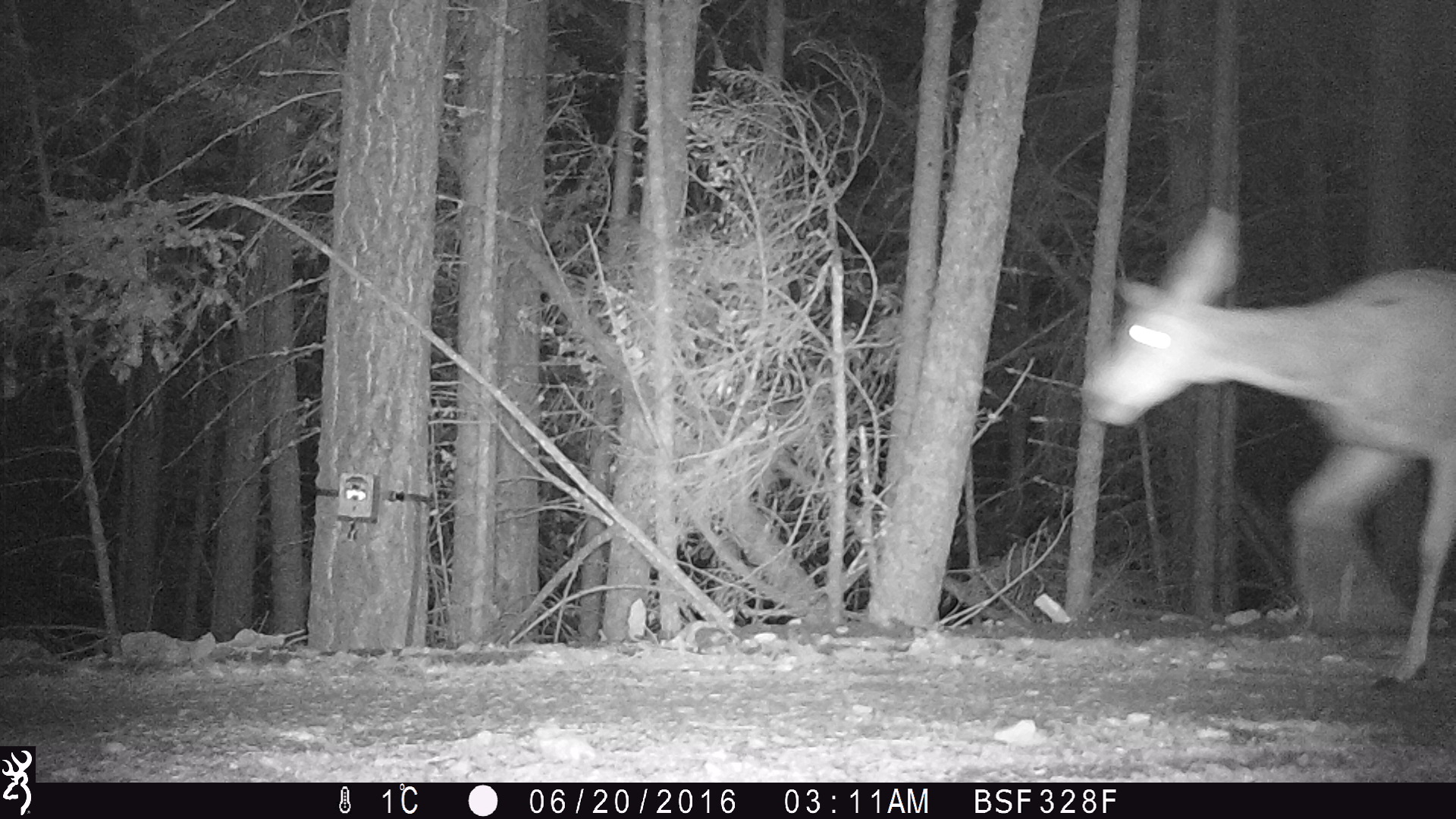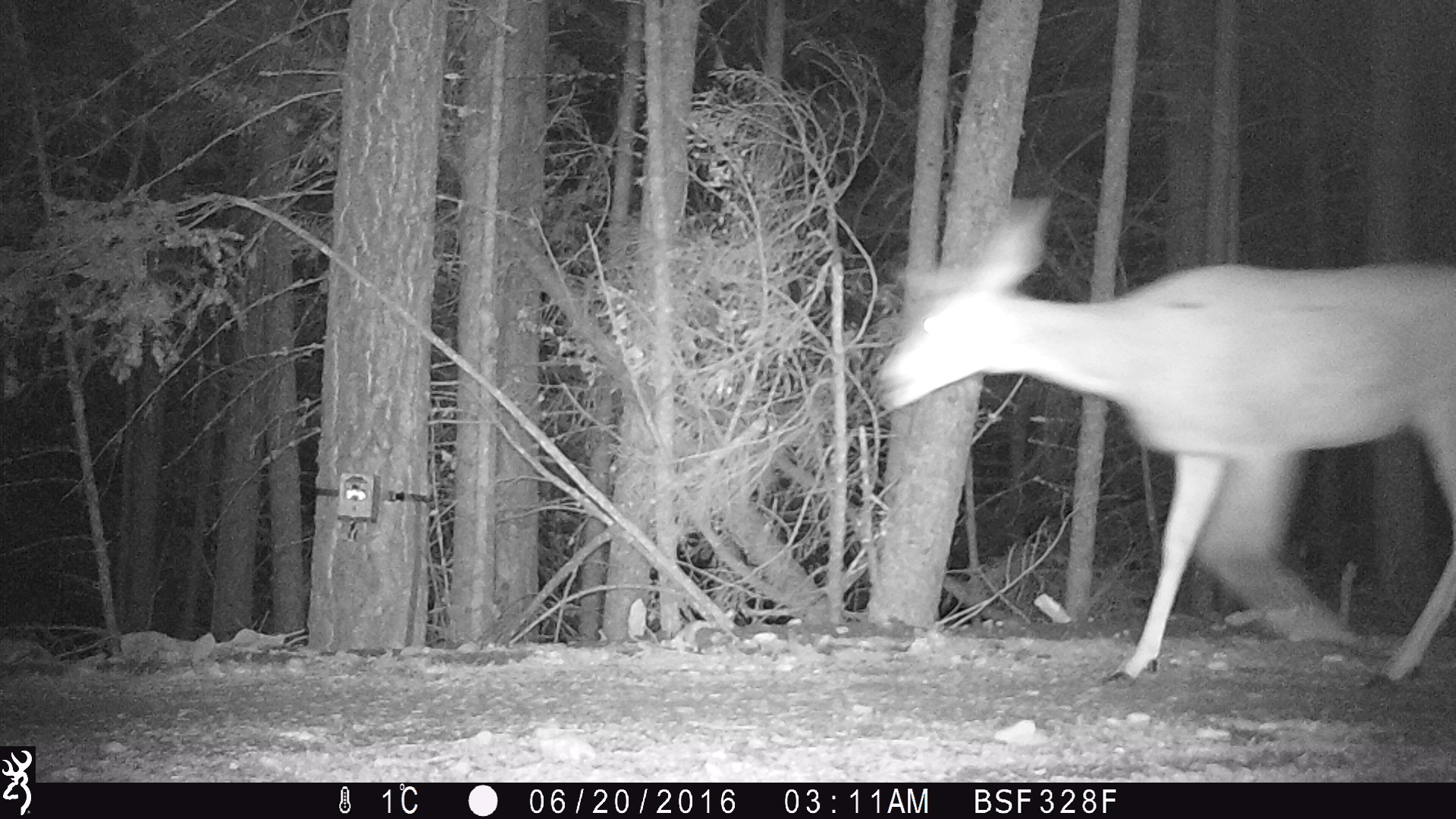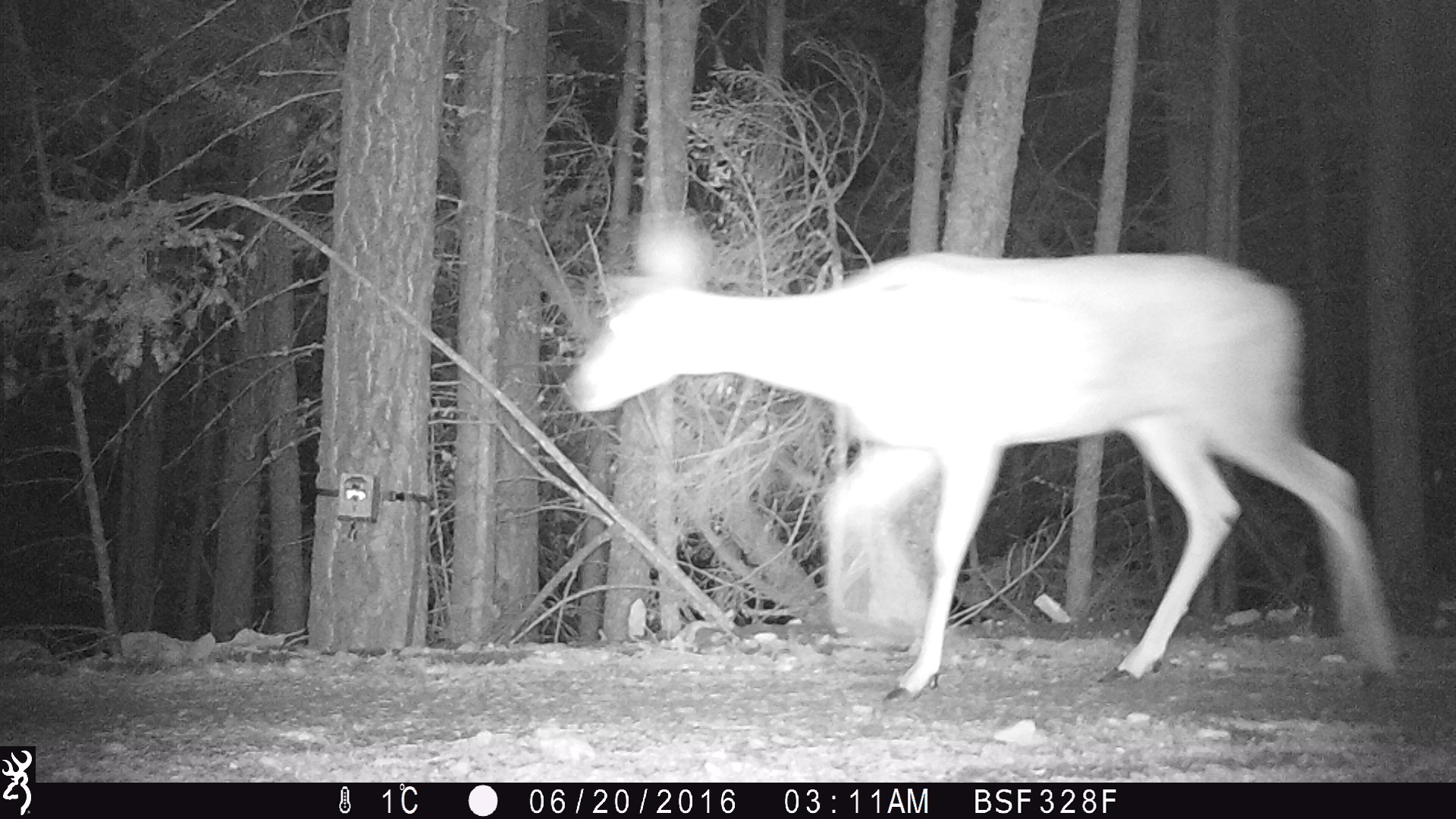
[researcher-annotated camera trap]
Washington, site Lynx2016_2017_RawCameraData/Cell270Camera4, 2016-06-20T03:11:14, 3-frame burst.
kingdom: Animalia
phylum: Chordata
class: Mammalia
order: Artiodactyla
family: Cervidae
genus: Odocoileus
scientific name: Odocoileus hemionus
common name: mule deer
Odocoileus hemionus (mule deer). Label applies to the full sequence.